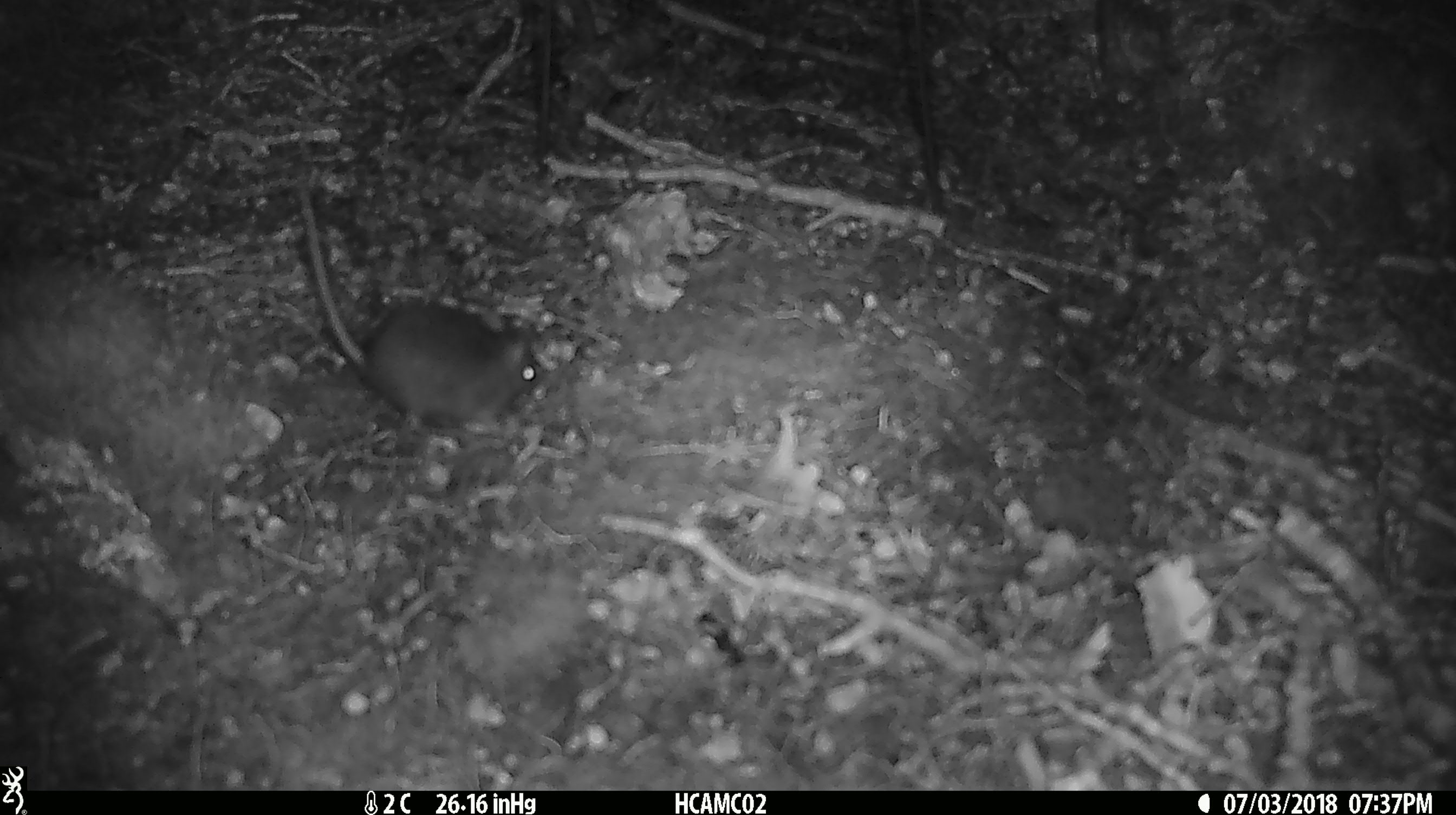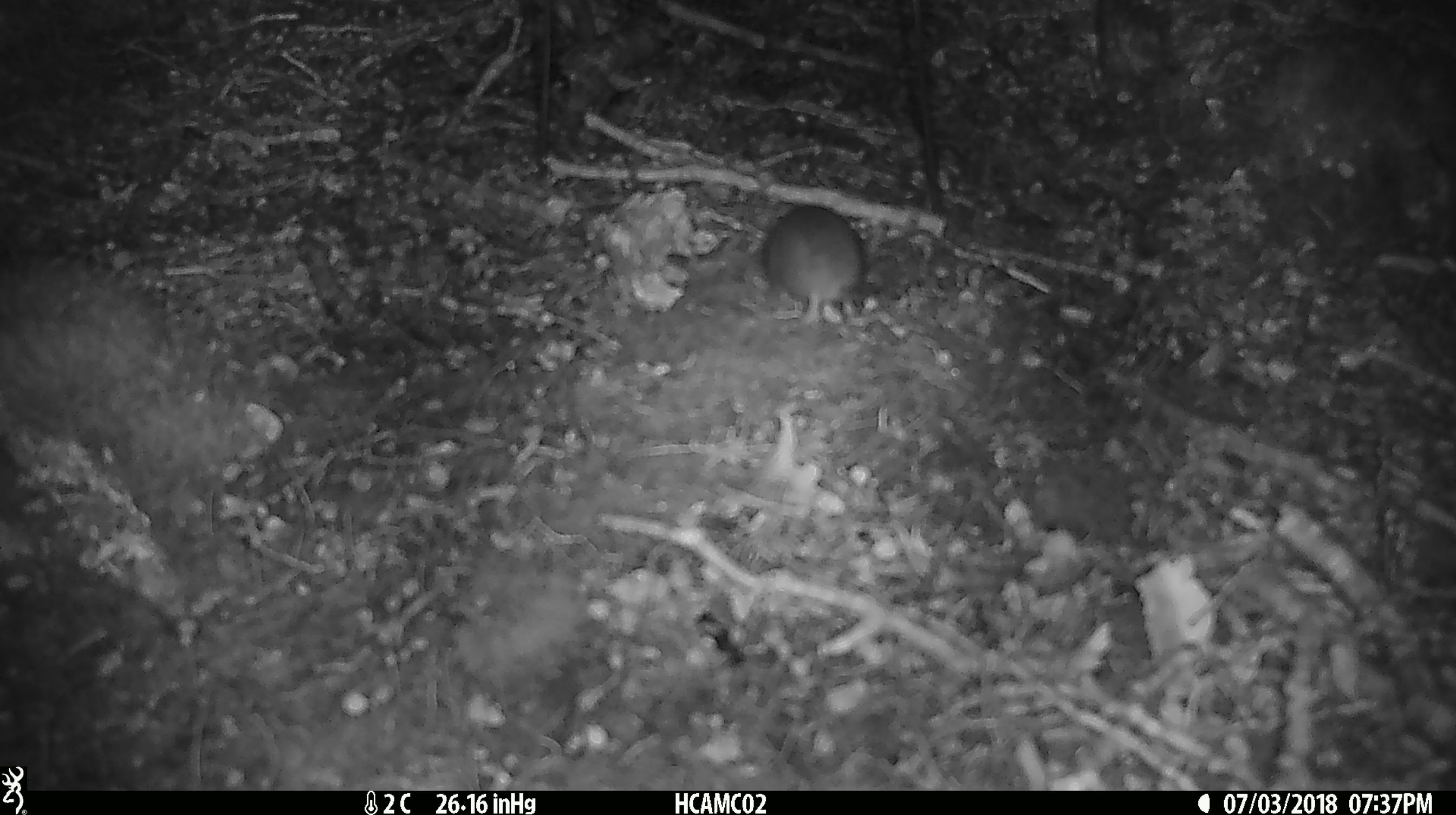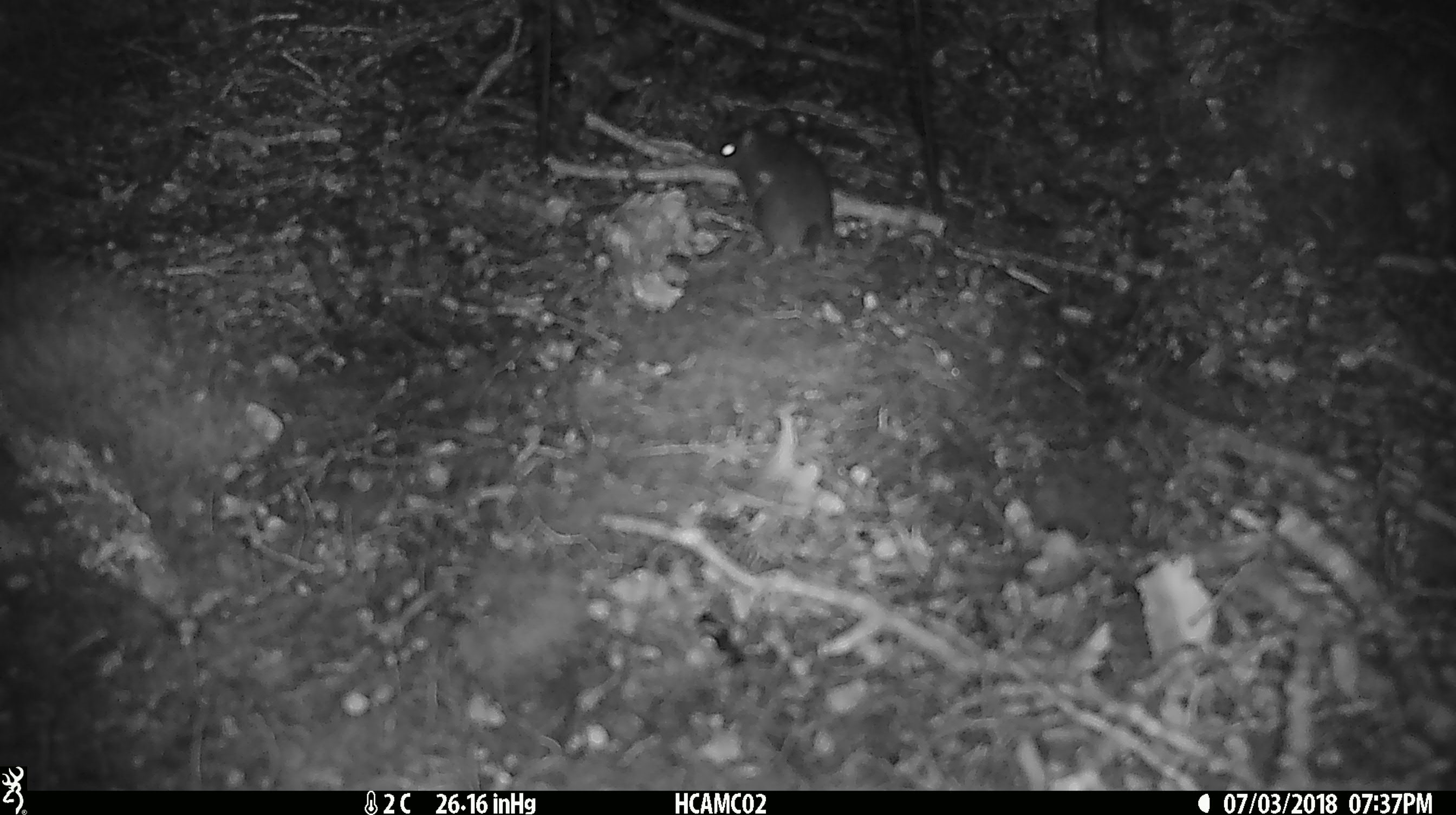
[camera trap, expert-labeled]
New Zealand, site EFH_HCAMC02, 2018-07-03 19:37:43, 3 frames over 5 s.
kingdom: Animalia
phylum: Chordata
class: Mammalia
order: Rodentia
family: Muridae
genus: Mus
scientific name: Mus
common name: mouse